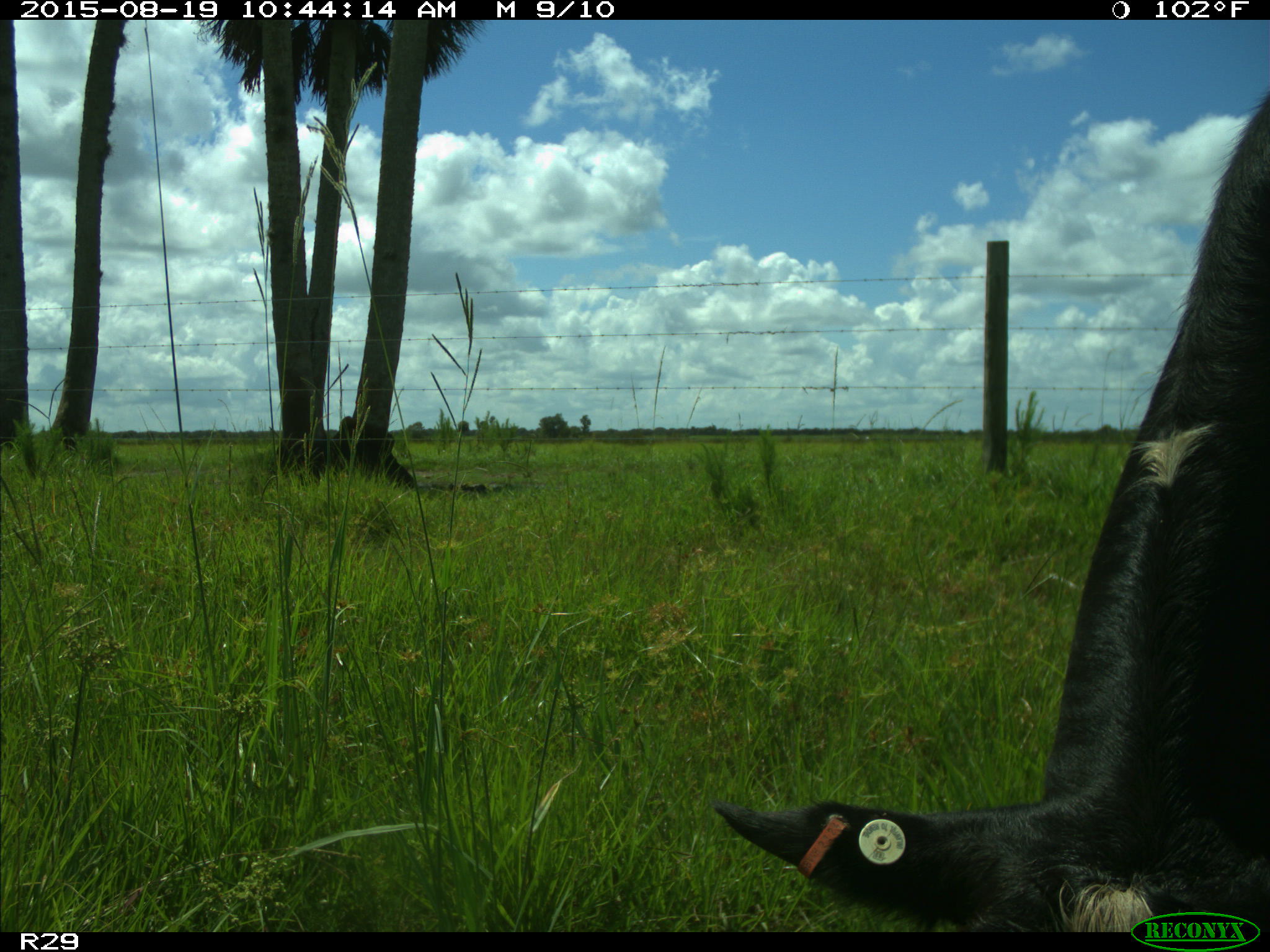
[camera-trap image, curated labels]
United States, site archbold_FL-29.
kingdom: Animalia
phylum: Chordata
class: Mammalia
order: Artiodactyla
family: Bovidae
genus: Bos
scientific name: Bos taurus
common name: domestic cow